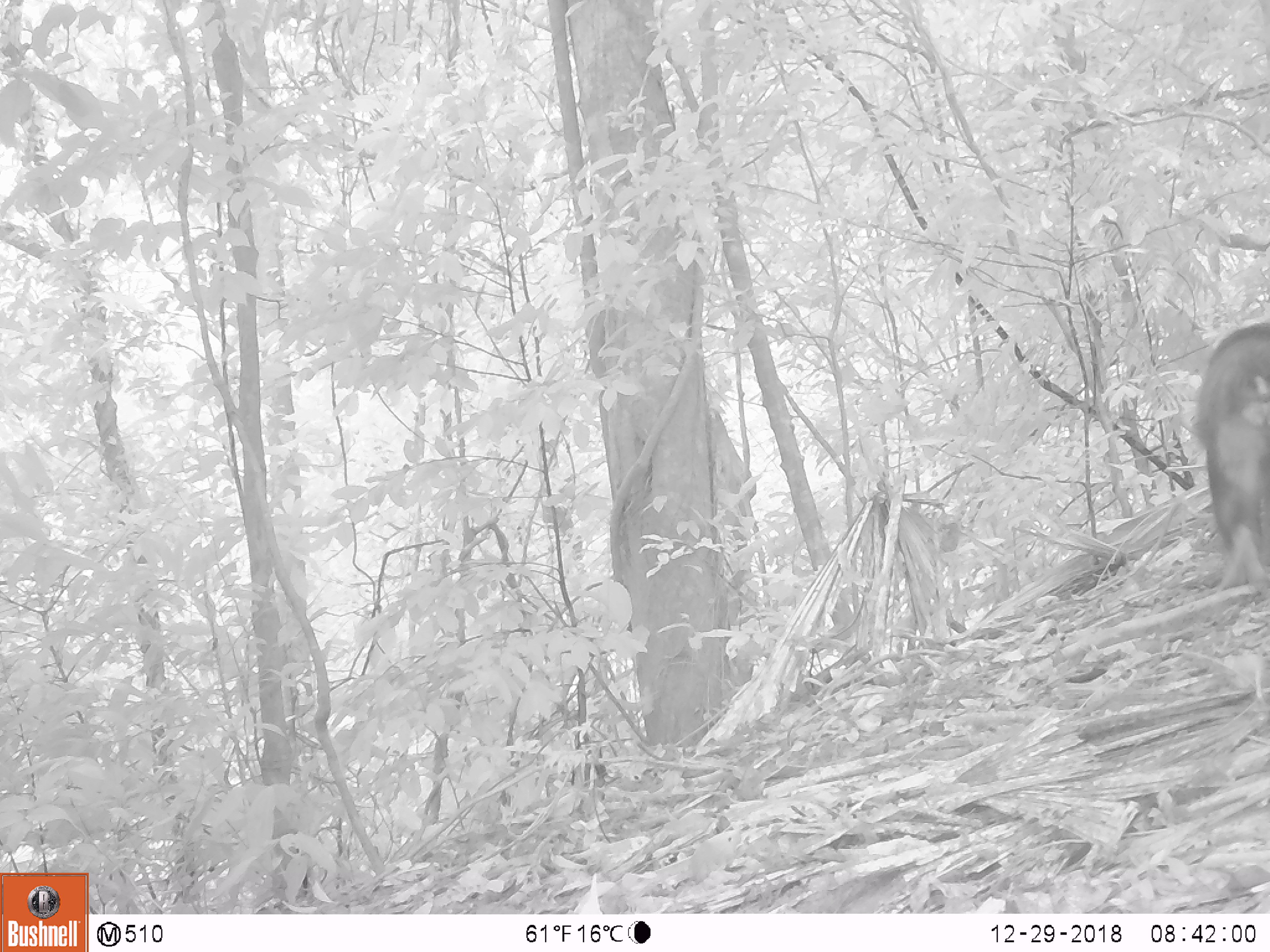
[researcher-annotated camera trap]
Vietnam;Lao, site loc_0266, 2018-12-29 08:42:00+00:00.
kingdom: Animalia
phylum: Chordata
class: Mammalia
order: Primates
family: Cercopithecidae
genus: Macaca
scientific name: Macaca arctoides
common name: stump-tailed macaque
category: stump tailed macaque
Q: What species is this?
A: Stump tailed macaque (stump-tailed macaque) (Macaca arctoides).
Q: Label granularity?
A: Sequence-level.